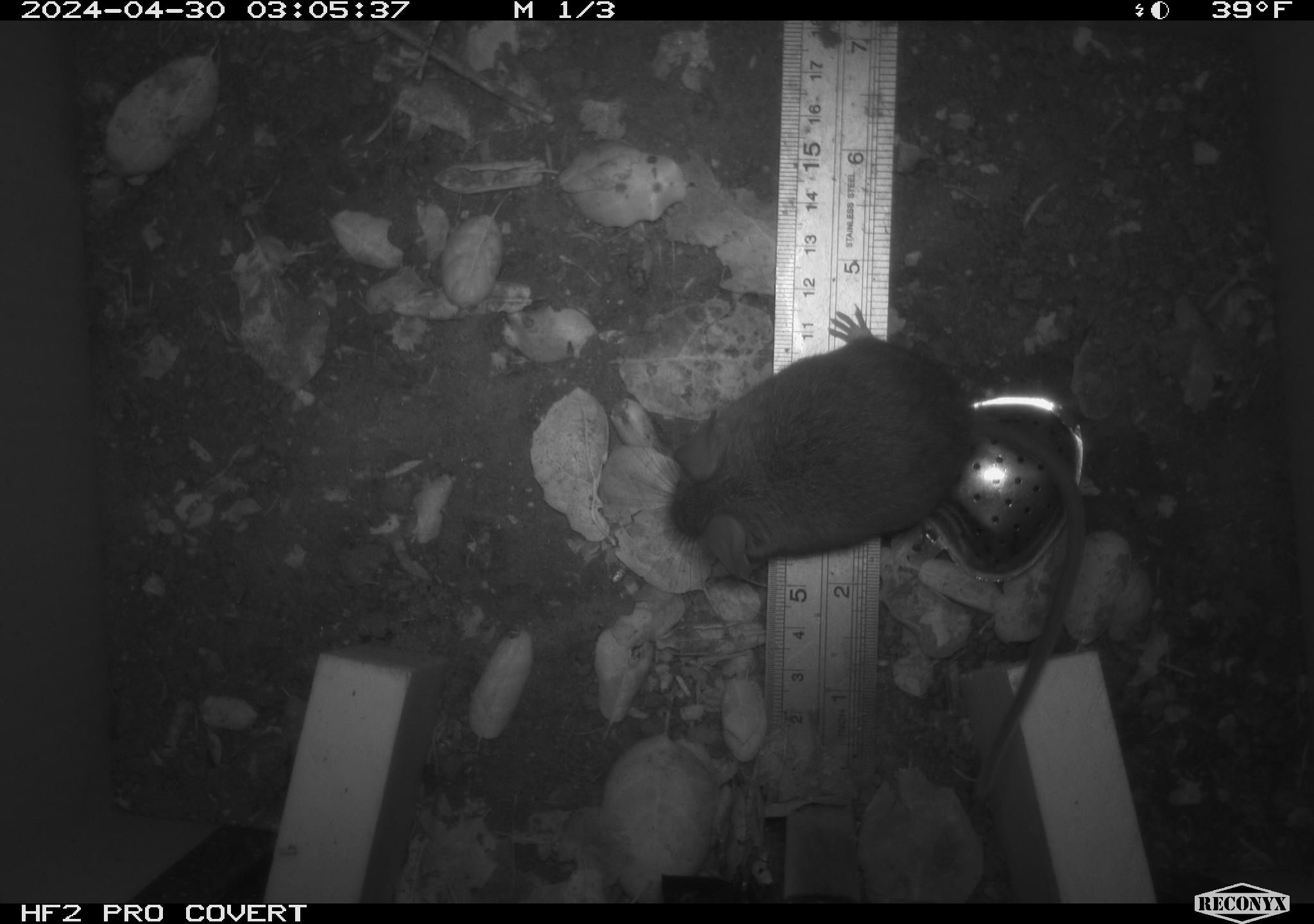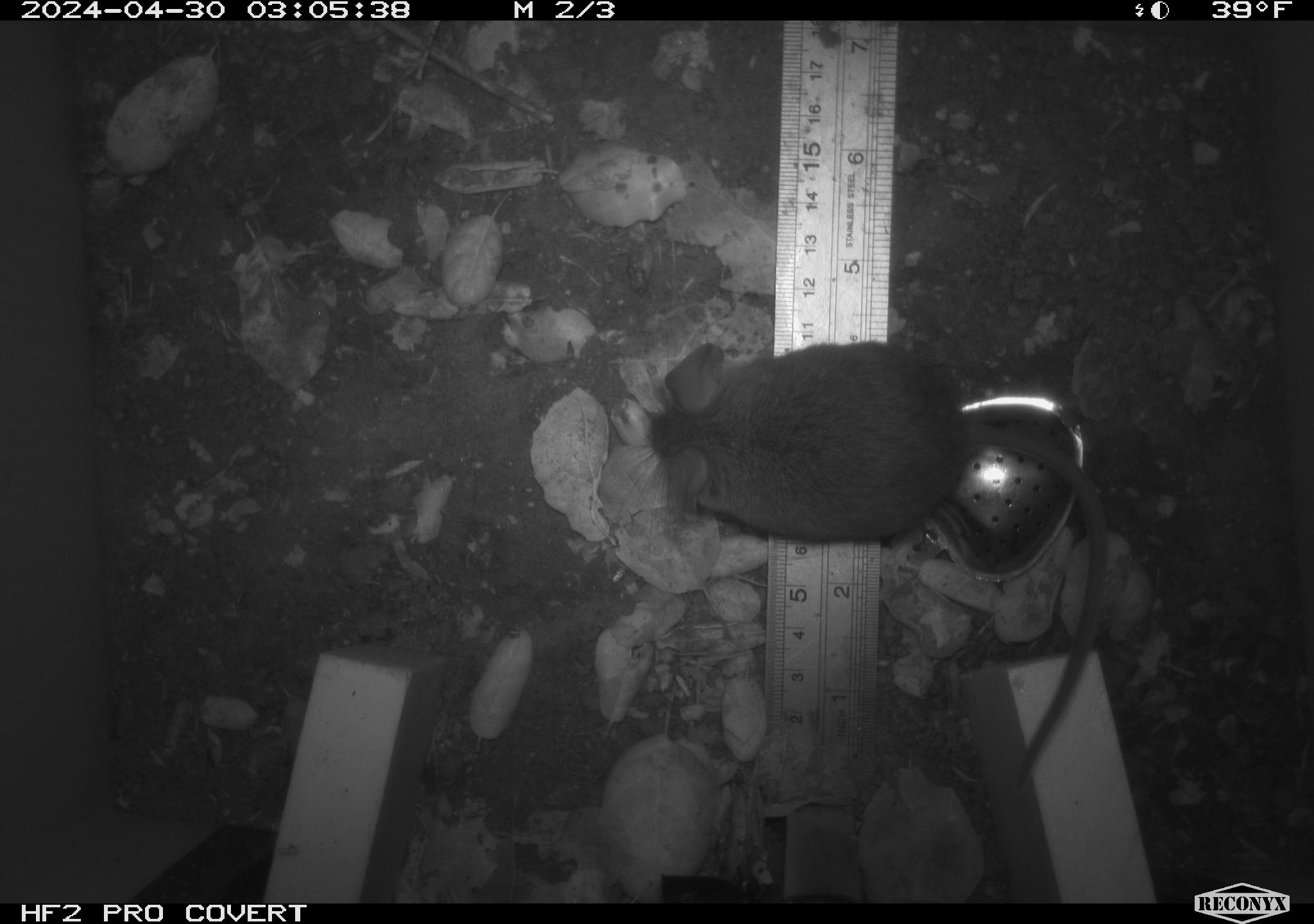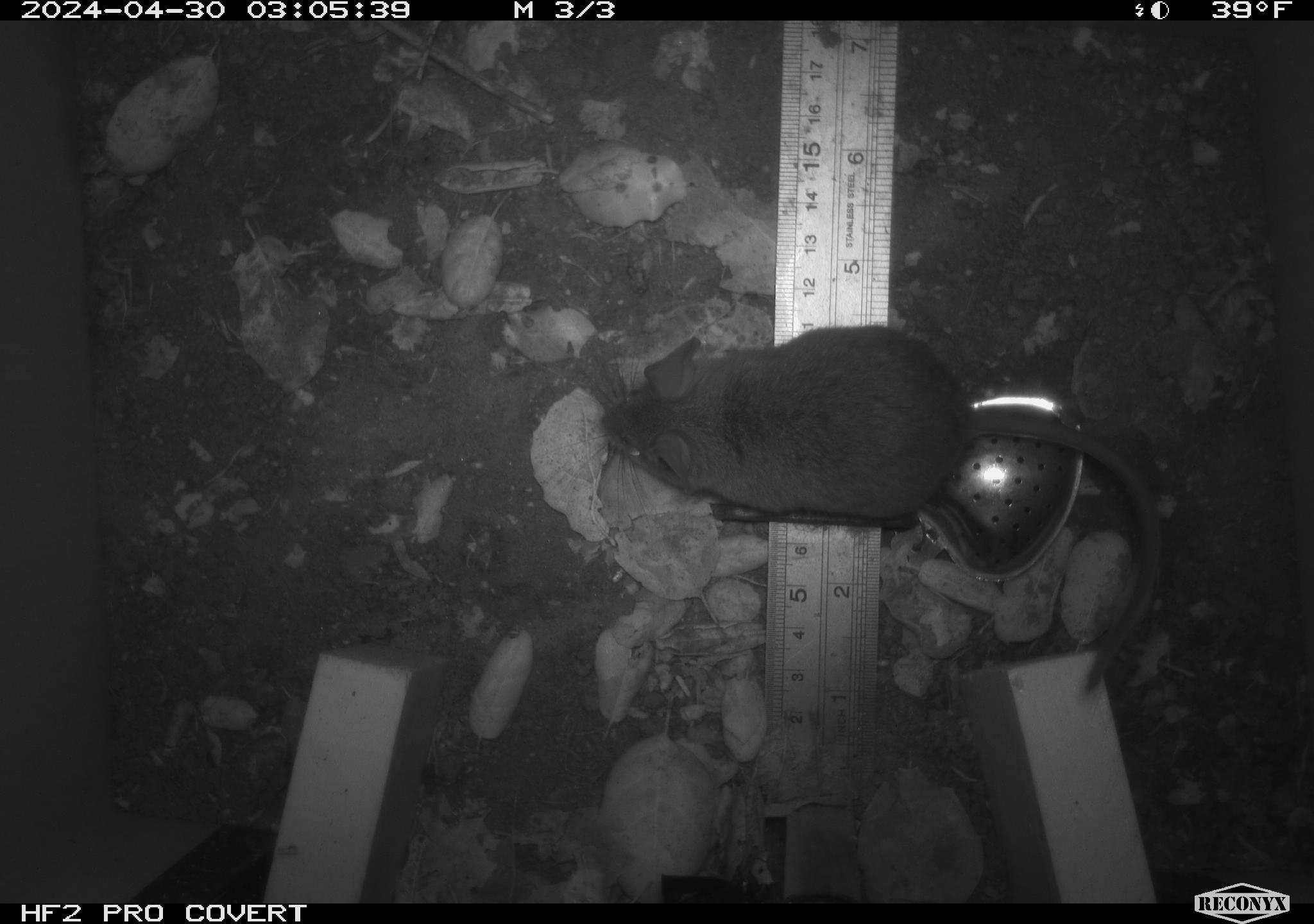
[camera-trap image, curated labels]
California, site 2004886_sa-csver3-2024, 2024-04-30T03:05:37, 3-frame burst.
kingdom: Animalia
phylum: Chordata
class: Mammalia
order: Rodentia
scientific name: Rodentia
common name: rodent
Rodent (Rodentia).